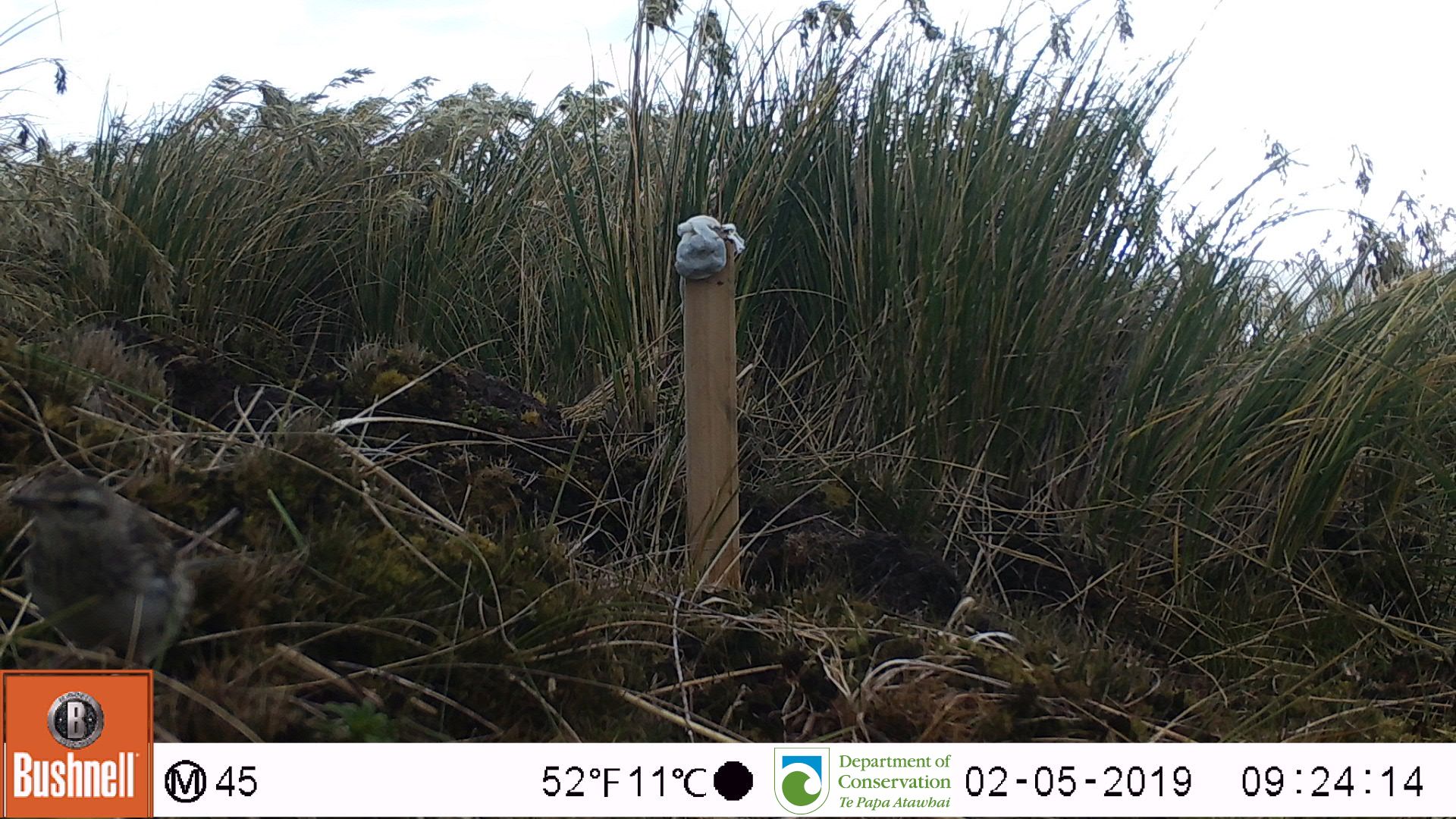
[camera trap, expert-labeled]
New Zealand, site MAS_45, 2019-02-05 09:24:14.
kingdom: Animalia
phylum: Chordata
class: Aves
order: Passeriformes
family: Motacillidae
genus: Anthus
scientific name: Anthus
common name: pipit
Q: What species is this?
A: Pipit (Anthus).